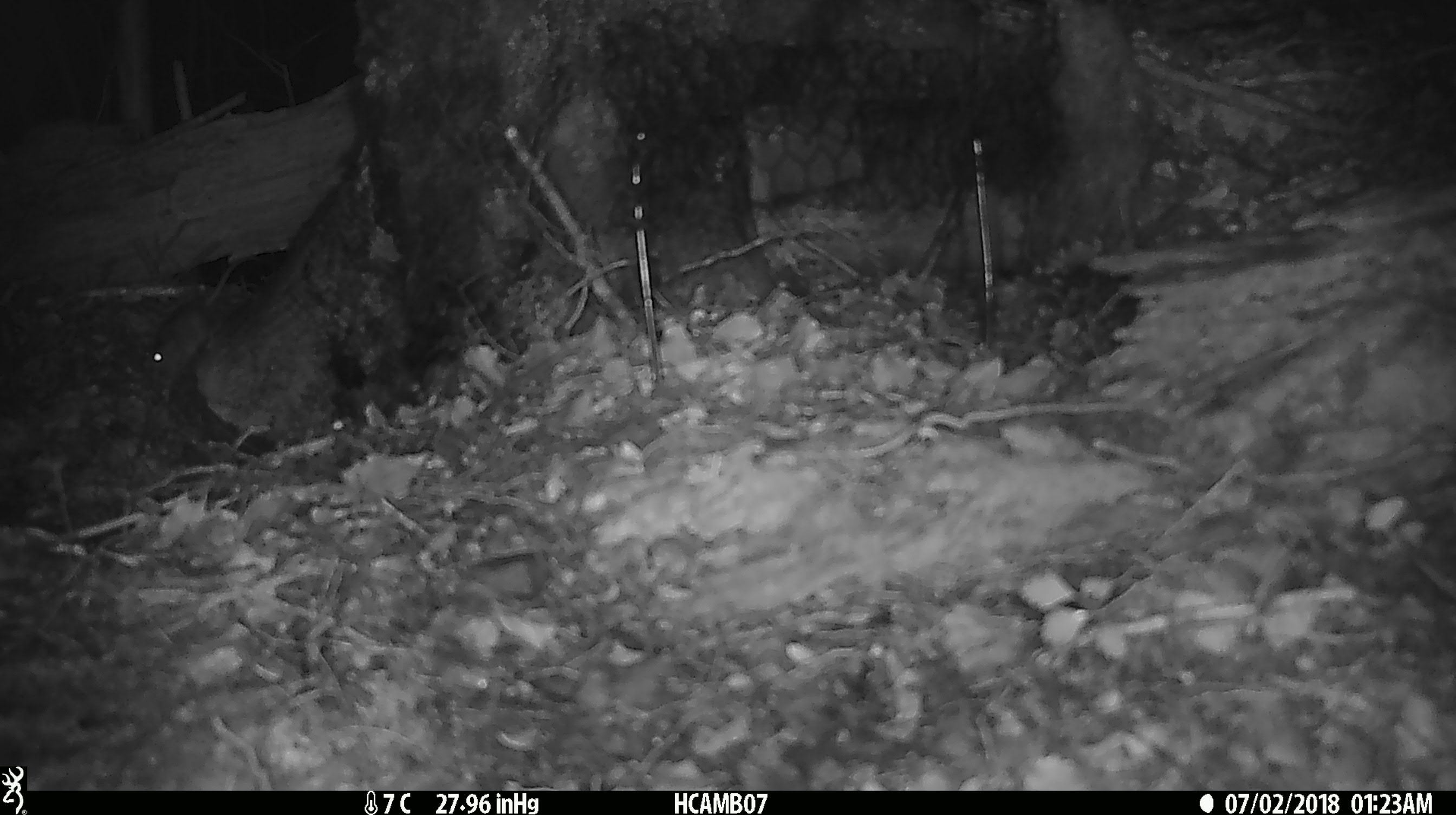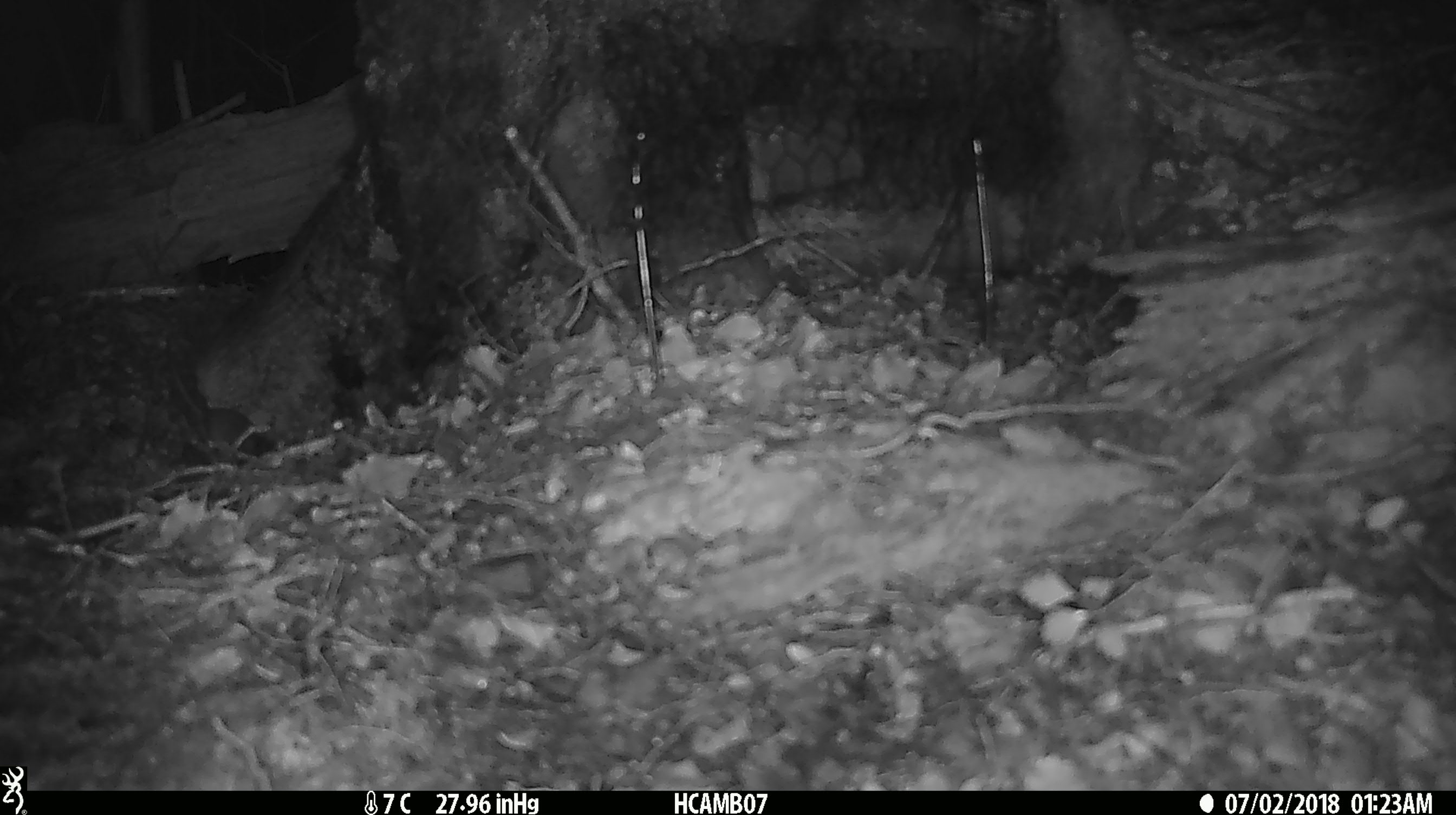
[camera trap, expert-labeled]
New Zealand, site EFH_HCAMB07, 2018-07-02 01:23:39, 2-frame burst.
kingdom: Animalia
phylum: Chordata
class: Mammalia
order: Rodentia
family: Muridae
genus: Mus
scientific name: Mus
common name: mouse